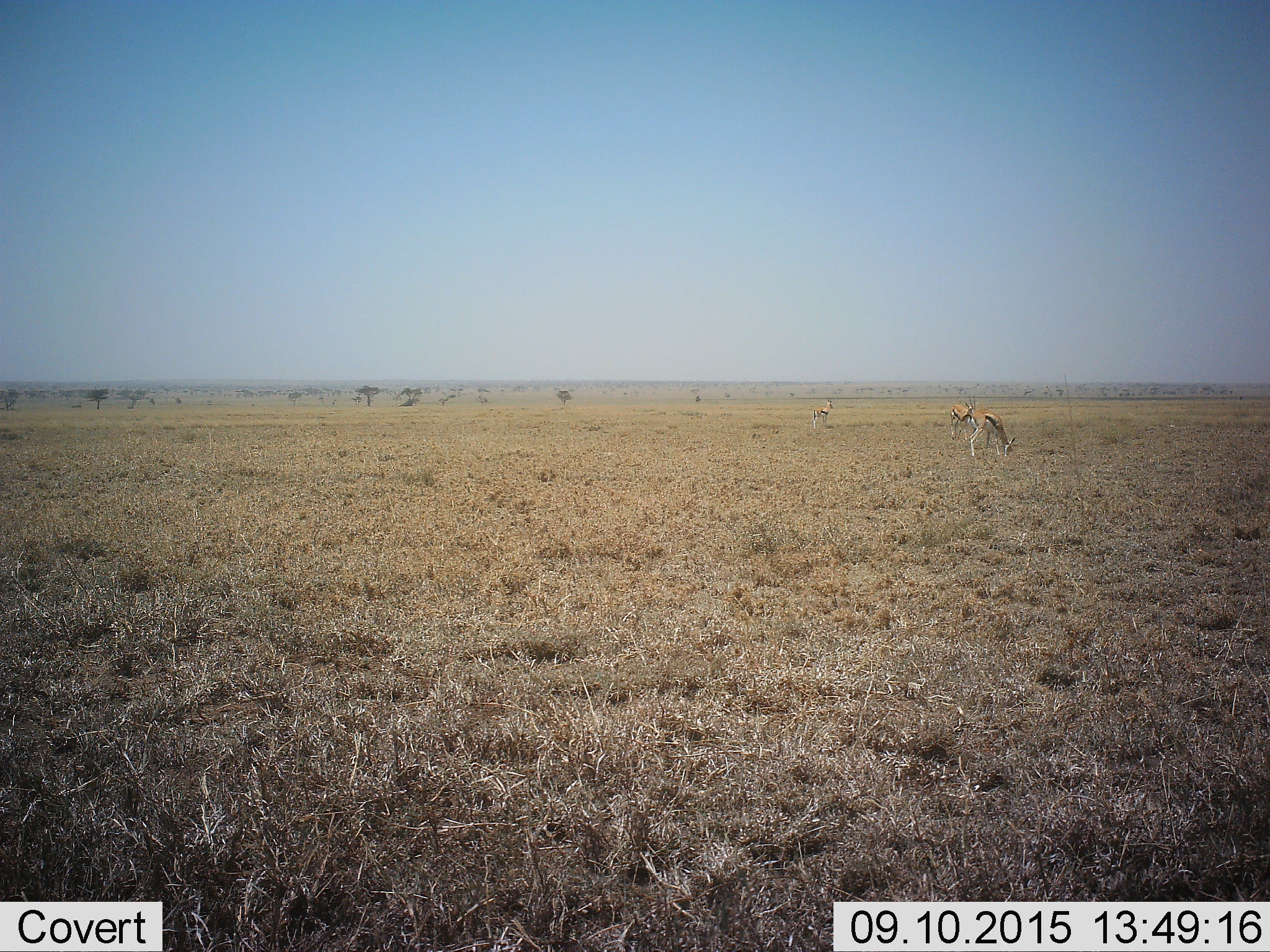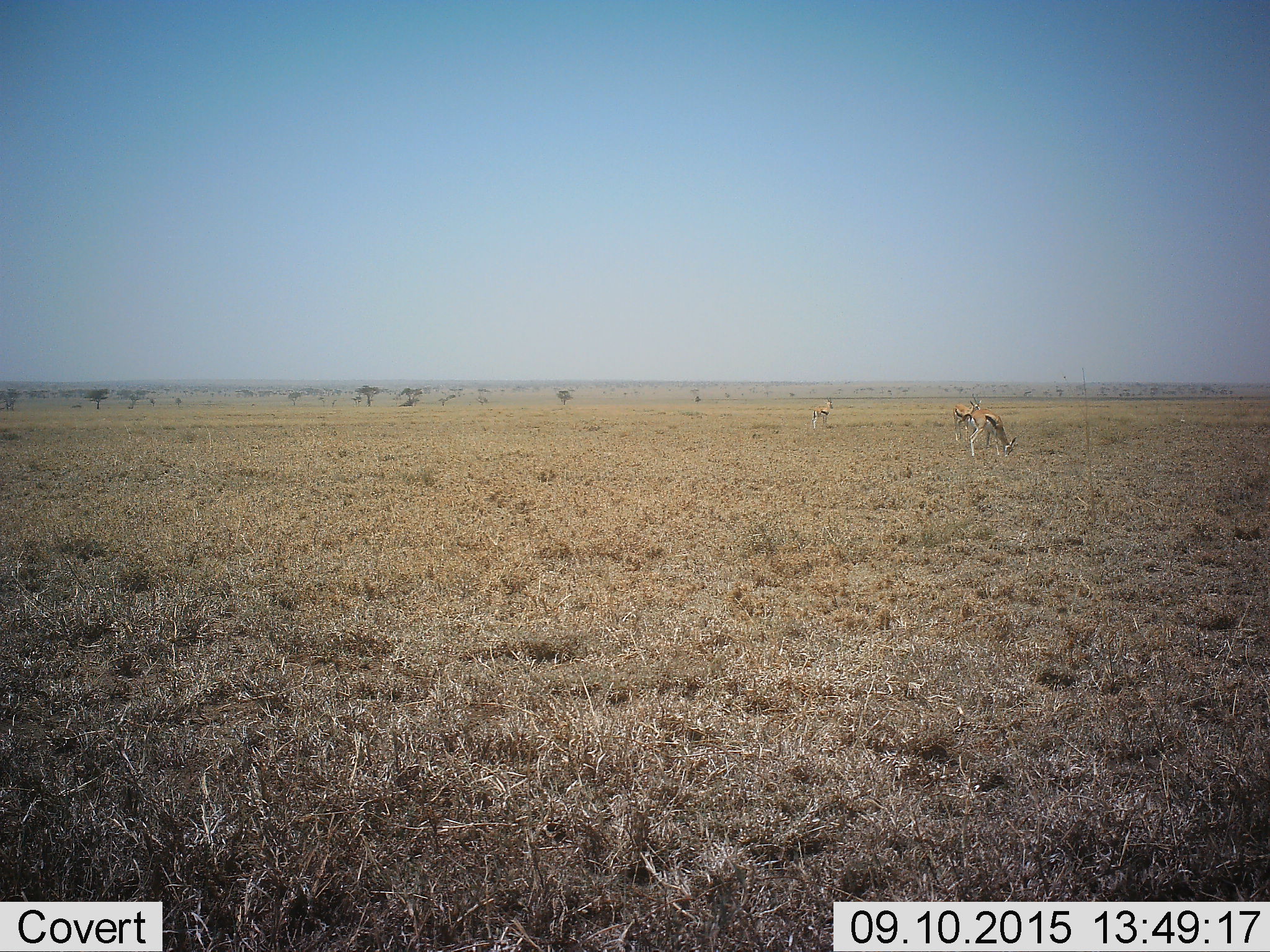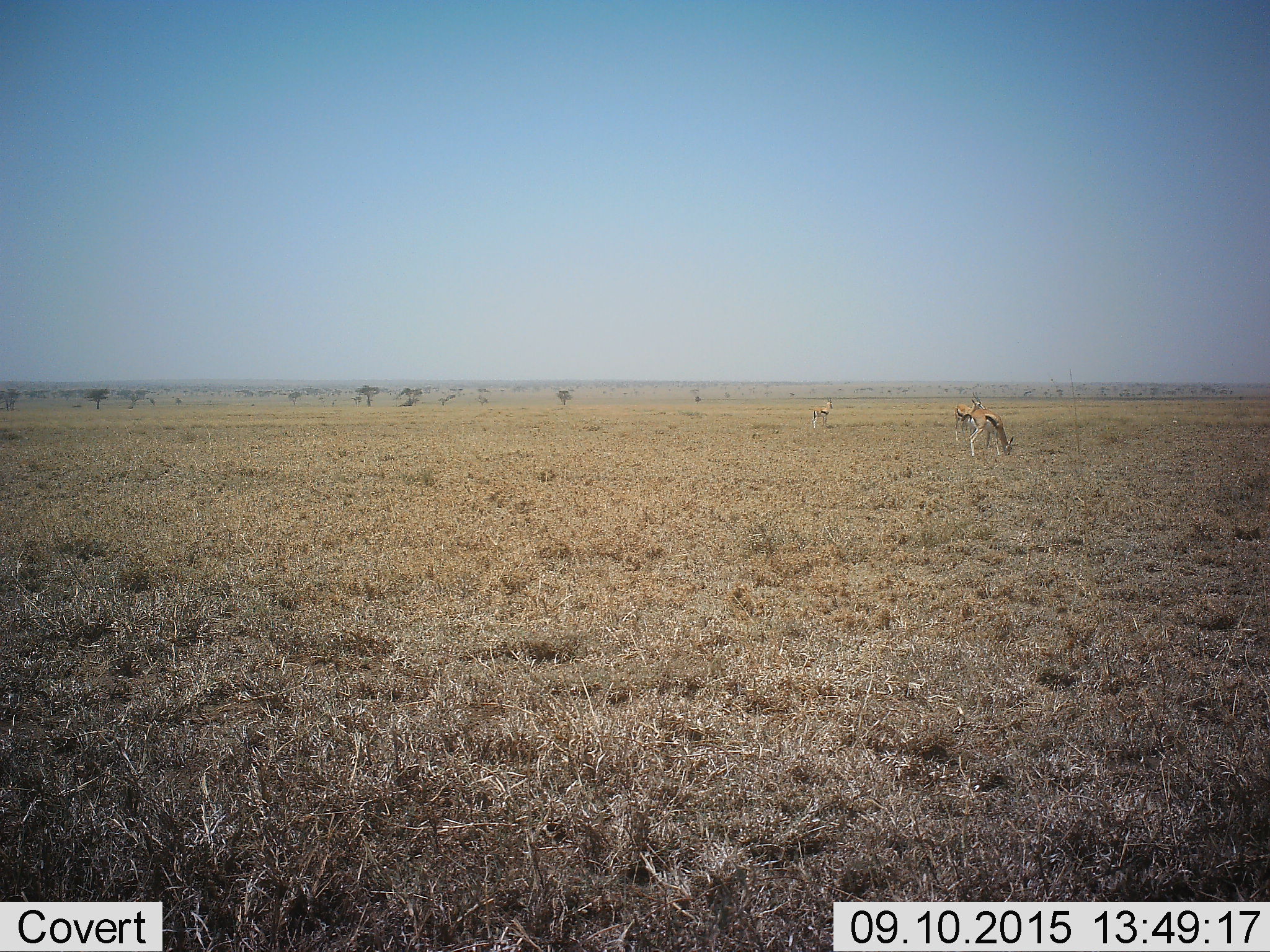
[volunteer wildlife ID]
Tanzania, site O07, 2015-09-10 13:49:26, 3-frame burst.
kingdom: Animalia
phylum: Chordata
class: Mammalia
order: Artiodactyla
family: Bovidae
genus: Eudorcas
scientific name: Eudorcas thomsonii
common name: thomson's gazelle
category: gazellethomsons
Gazellethomsons (thomson's gazelle) (Eudorcas thomsonii), count 3. Behavior (volunteer vote fractions): standing 67%, resting 0%, moving 22%, interacting 0%. Young present (vote fraction): 11%. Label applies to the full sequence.